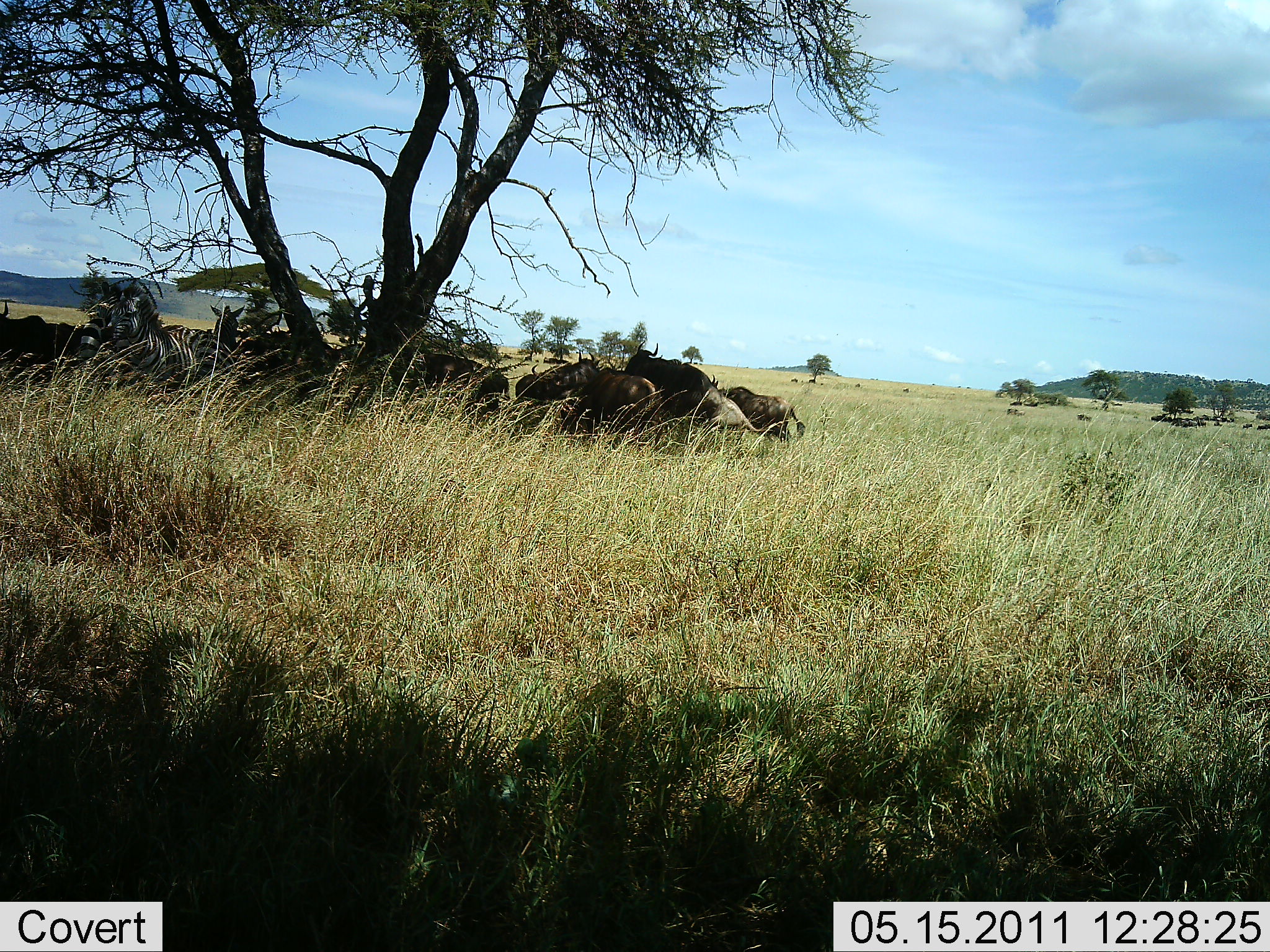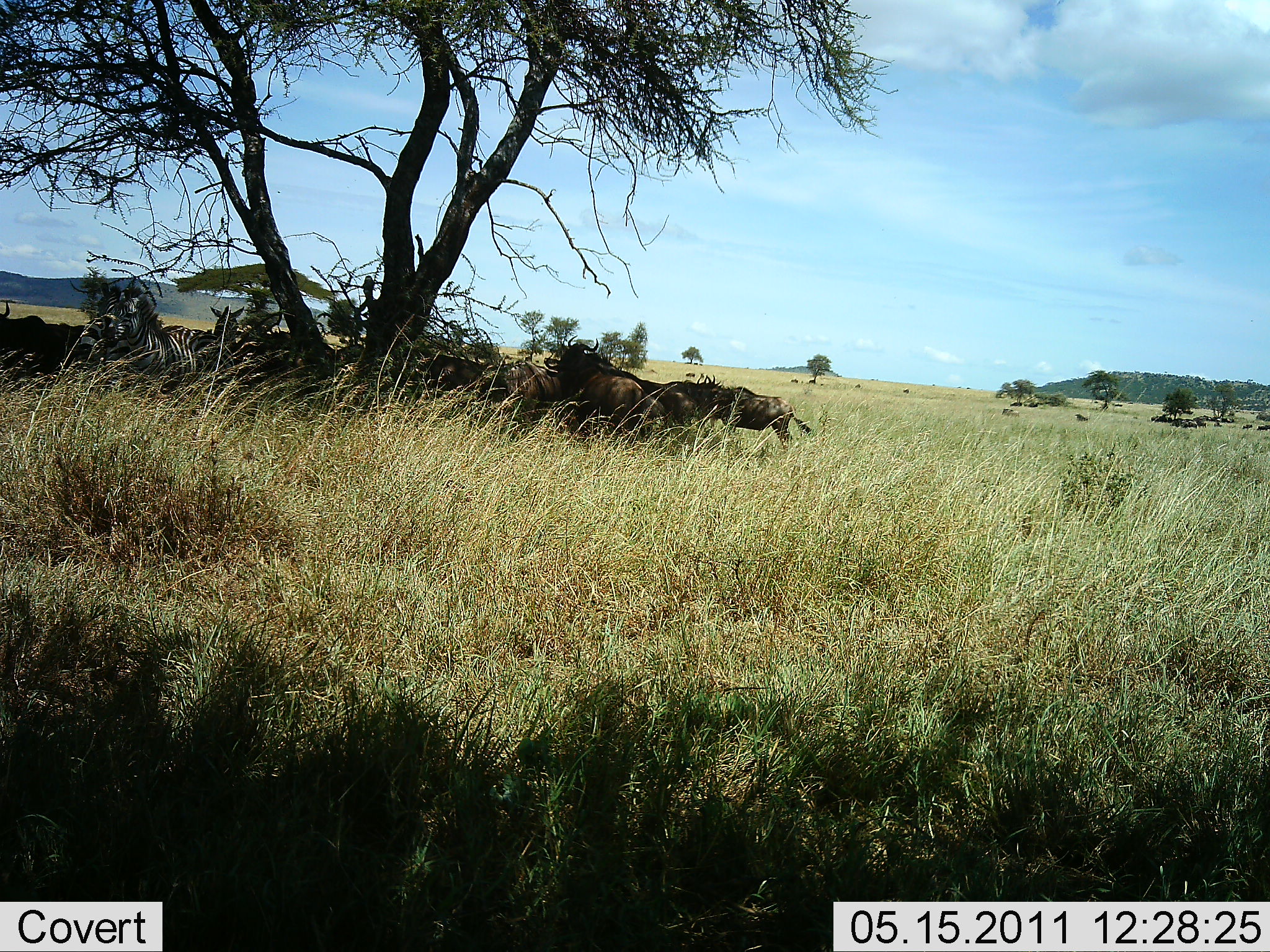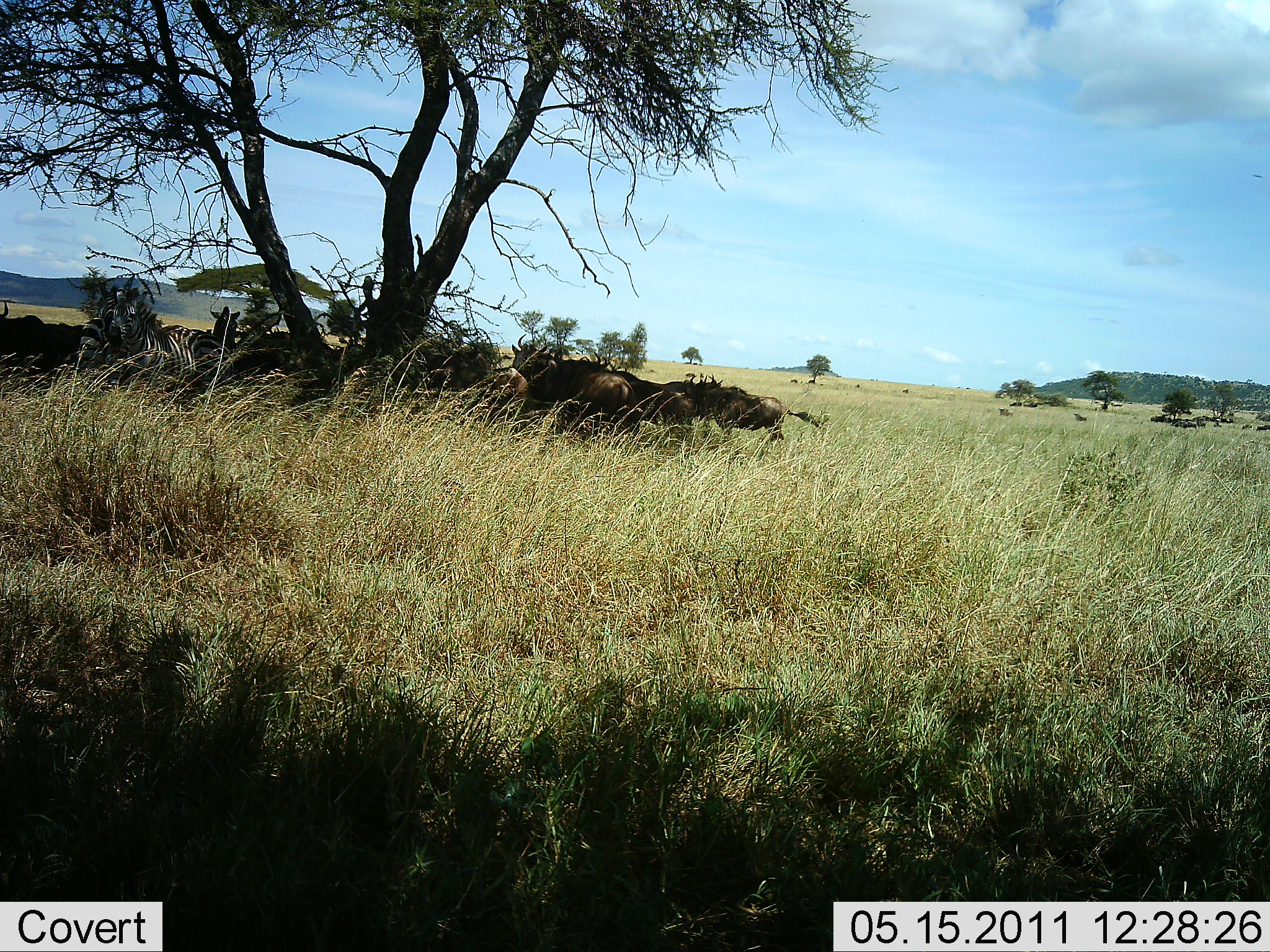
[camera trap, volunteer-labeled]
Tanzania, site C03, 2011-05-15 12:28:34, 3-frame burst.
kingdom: Animalia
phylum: Chordata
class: Mammalia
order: Artiodactyla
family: Bovidae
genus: Connochaetes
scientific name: Connochaetes taurinus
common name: blue wildebeest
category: wildebeest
Wildebeest (blue wildebeest) (Connochaetes taurinus), count 7. Behavior (volunteer vote fractions): standing 38%, resting 77%, moving 46%, interacting 0%. Young present (vote fraction): 0%. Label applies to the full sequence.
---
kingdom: Animalia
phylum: Chordata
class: Mammalia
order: Perissodactyla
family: Equidae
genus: Equus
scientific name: Equus quagga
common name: plains zebra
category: zebra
Zebra (plains zebra) (Equus quagga), count 3. Behavior (volunteer vote fractions): standing 27%, resting 82%, moving 0%, interacting 0%. Young present (vote fraction): 0%. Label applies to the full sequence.